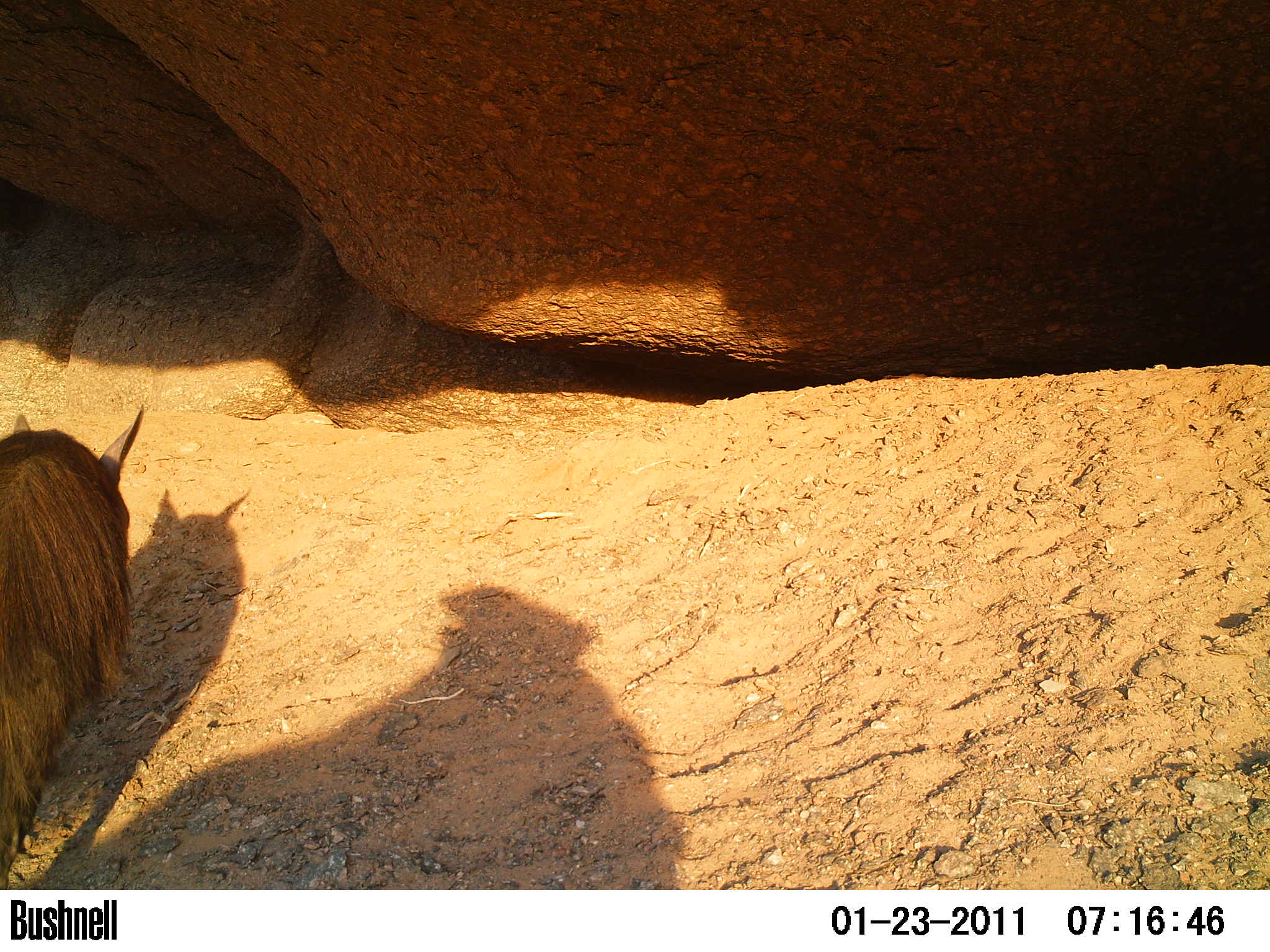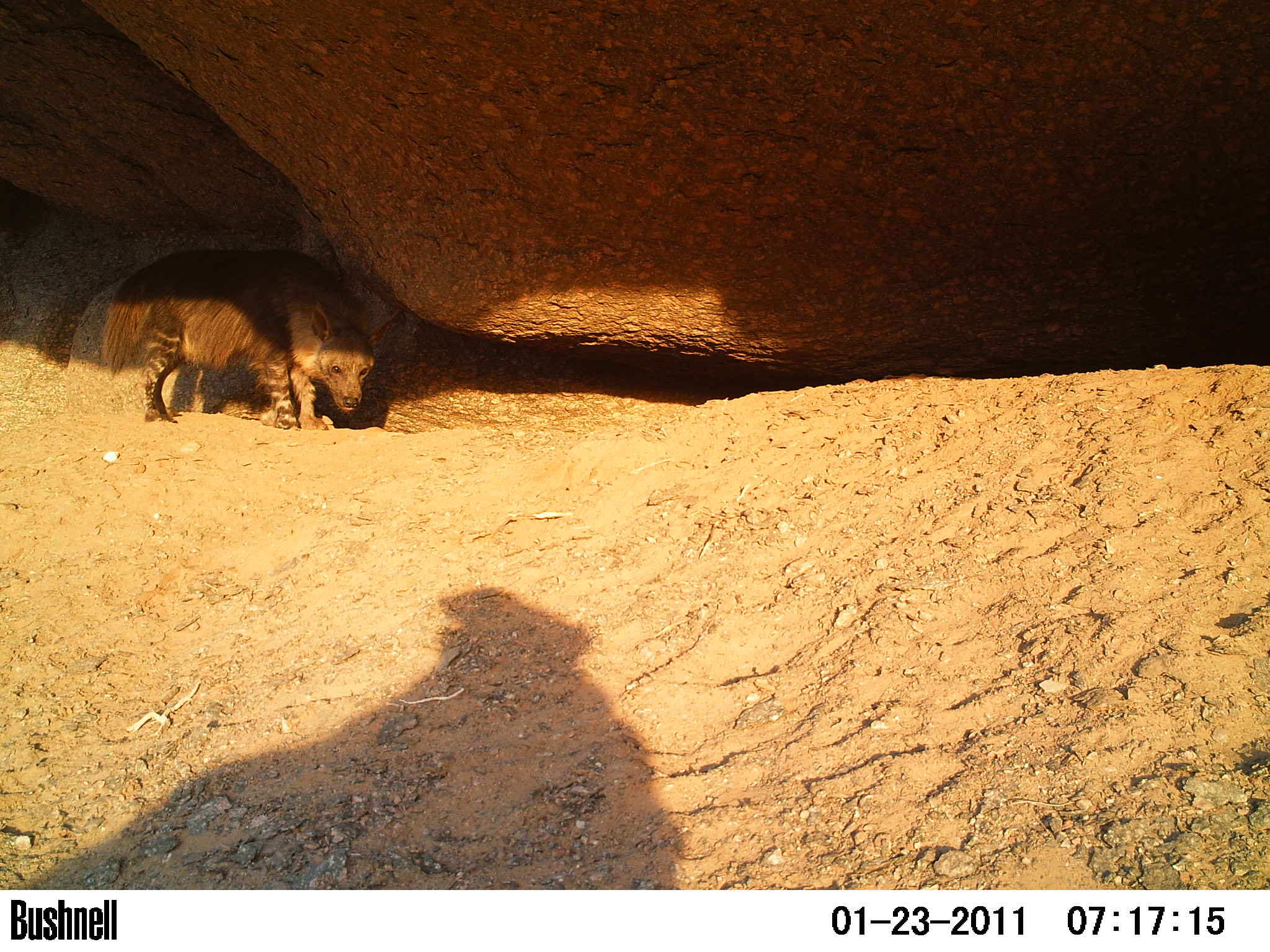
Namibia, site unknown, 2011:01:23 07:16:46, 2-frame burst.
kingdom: Animalia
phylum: Chordata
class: Mammalia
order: Carnivora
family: Hyaenidae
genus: Parahyaena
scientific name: Parahyaena brunnea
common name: brown hyena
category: hyaena brunnea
Hyaena brunnea (brown hyena) (Parahyaena brunnea).